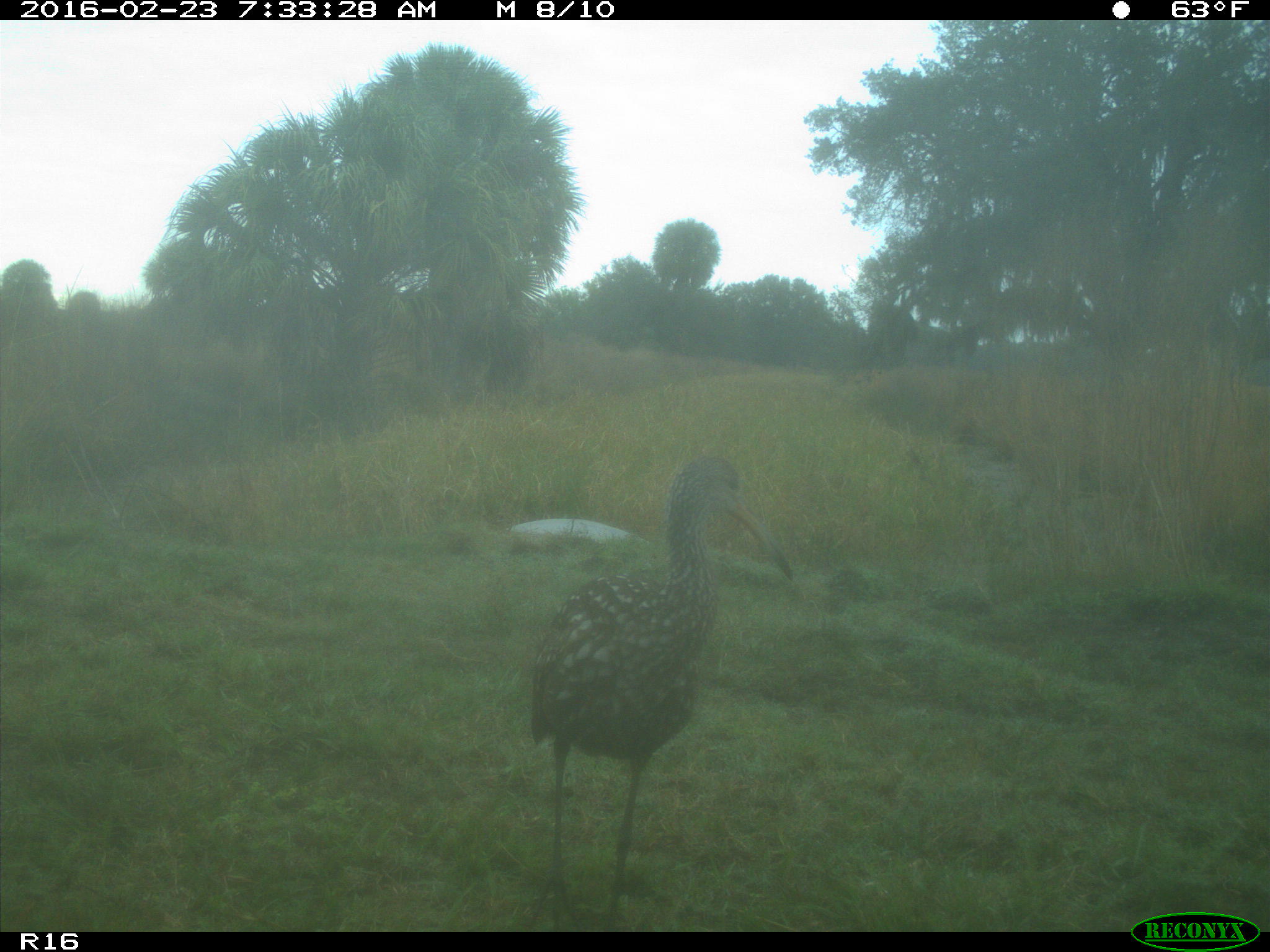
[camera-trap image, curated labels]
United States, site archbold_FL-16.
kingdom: Animalia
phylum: Chordata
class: Aves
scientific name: Aves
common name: birds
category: unidentified bird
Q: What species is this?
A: Unidentified bird (birds) (Aves).